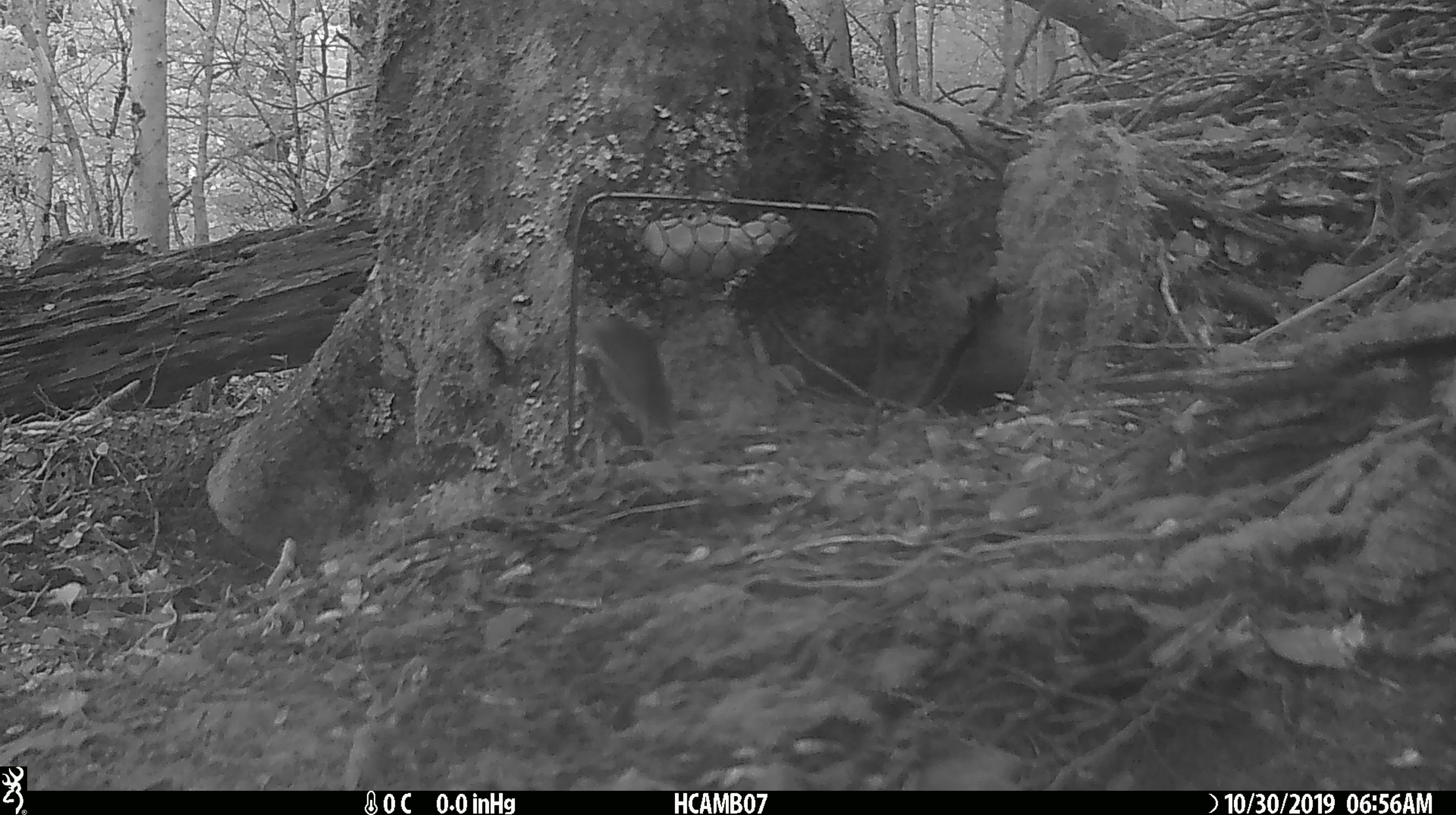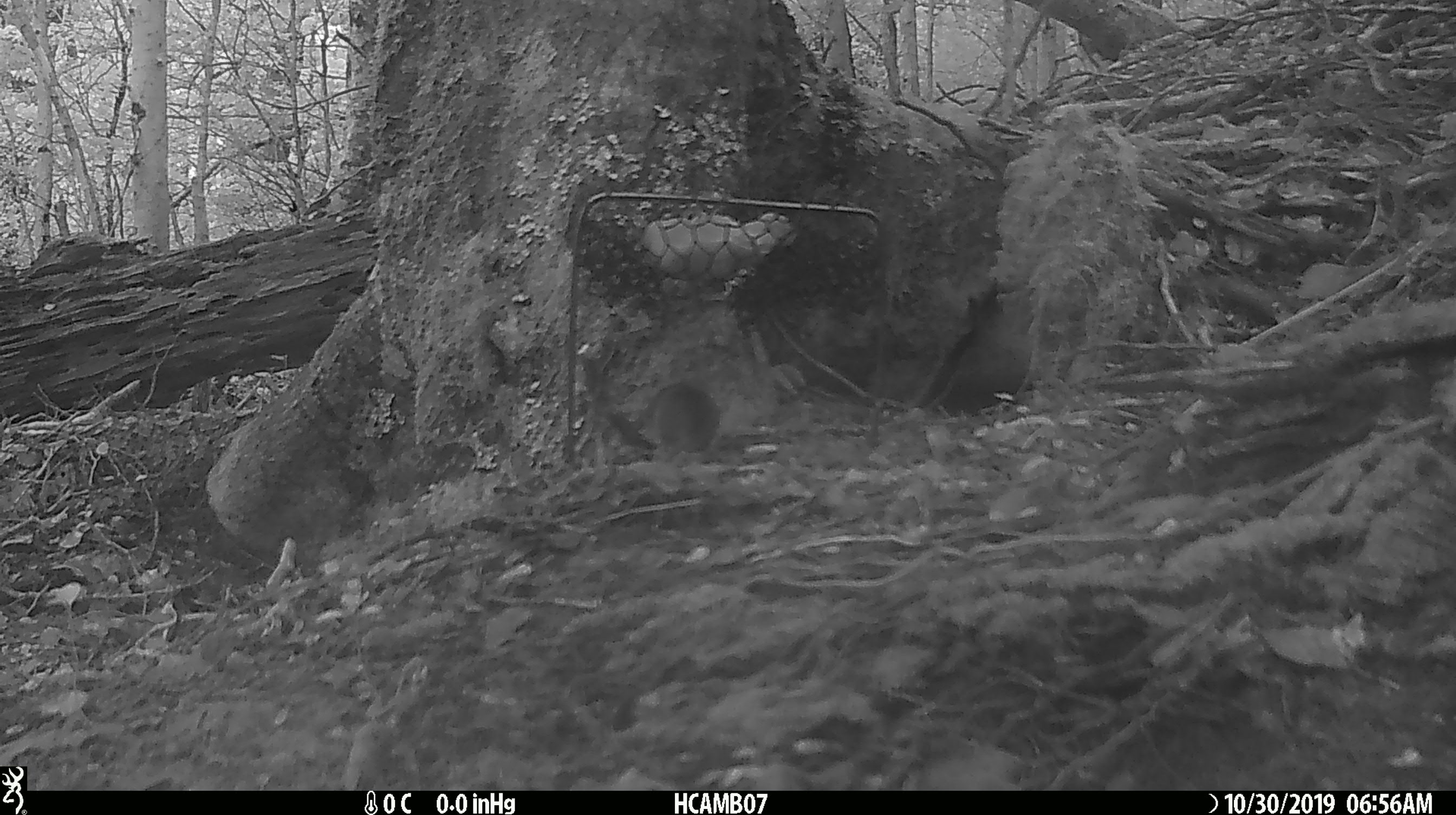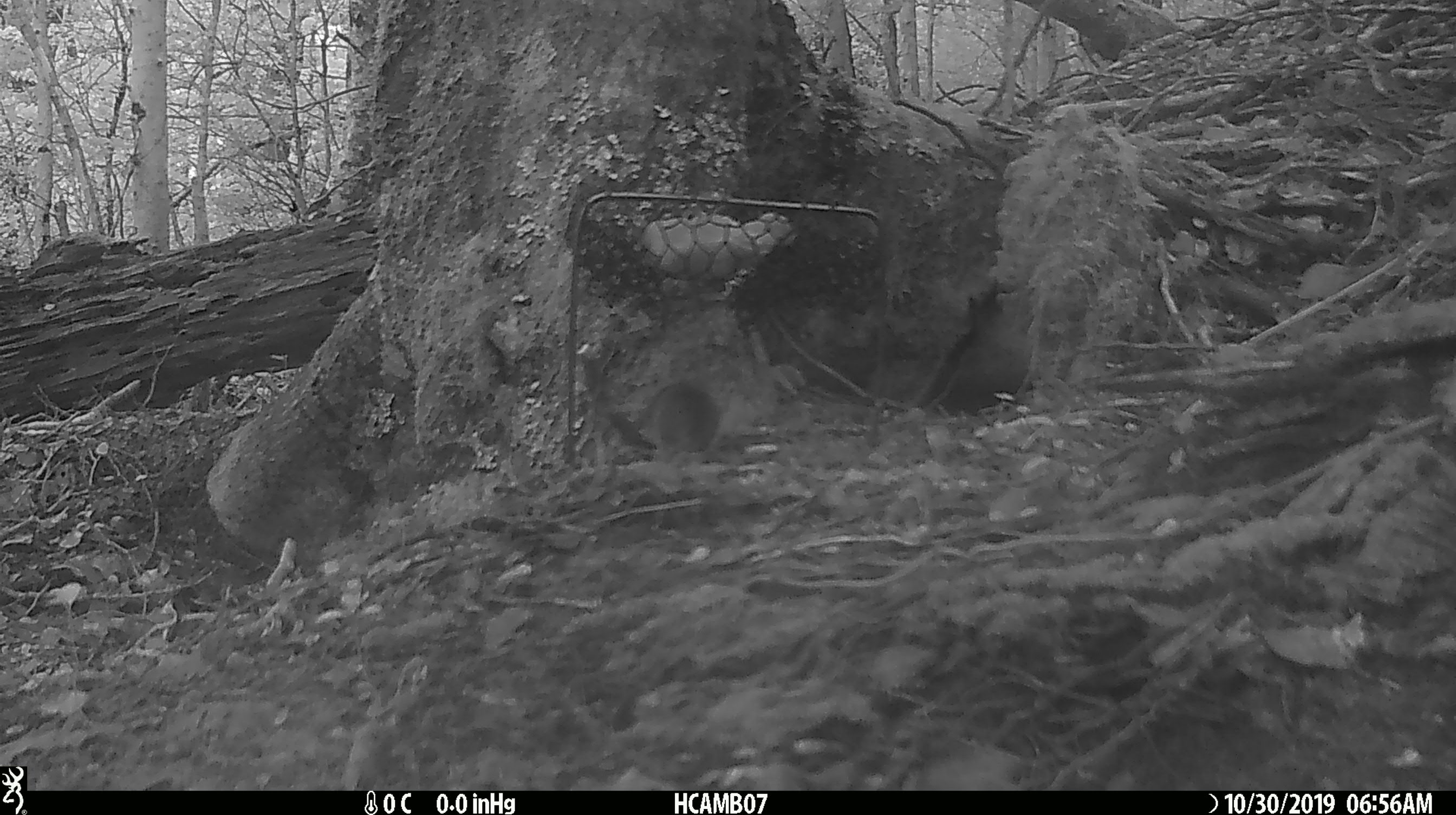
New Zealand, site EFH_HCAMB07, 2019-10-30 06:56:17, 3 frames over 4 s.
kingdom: Animalia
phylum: Chordata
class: Mammalia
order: Rodentia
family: Muridae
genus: Mus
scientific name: Mus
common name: mouse